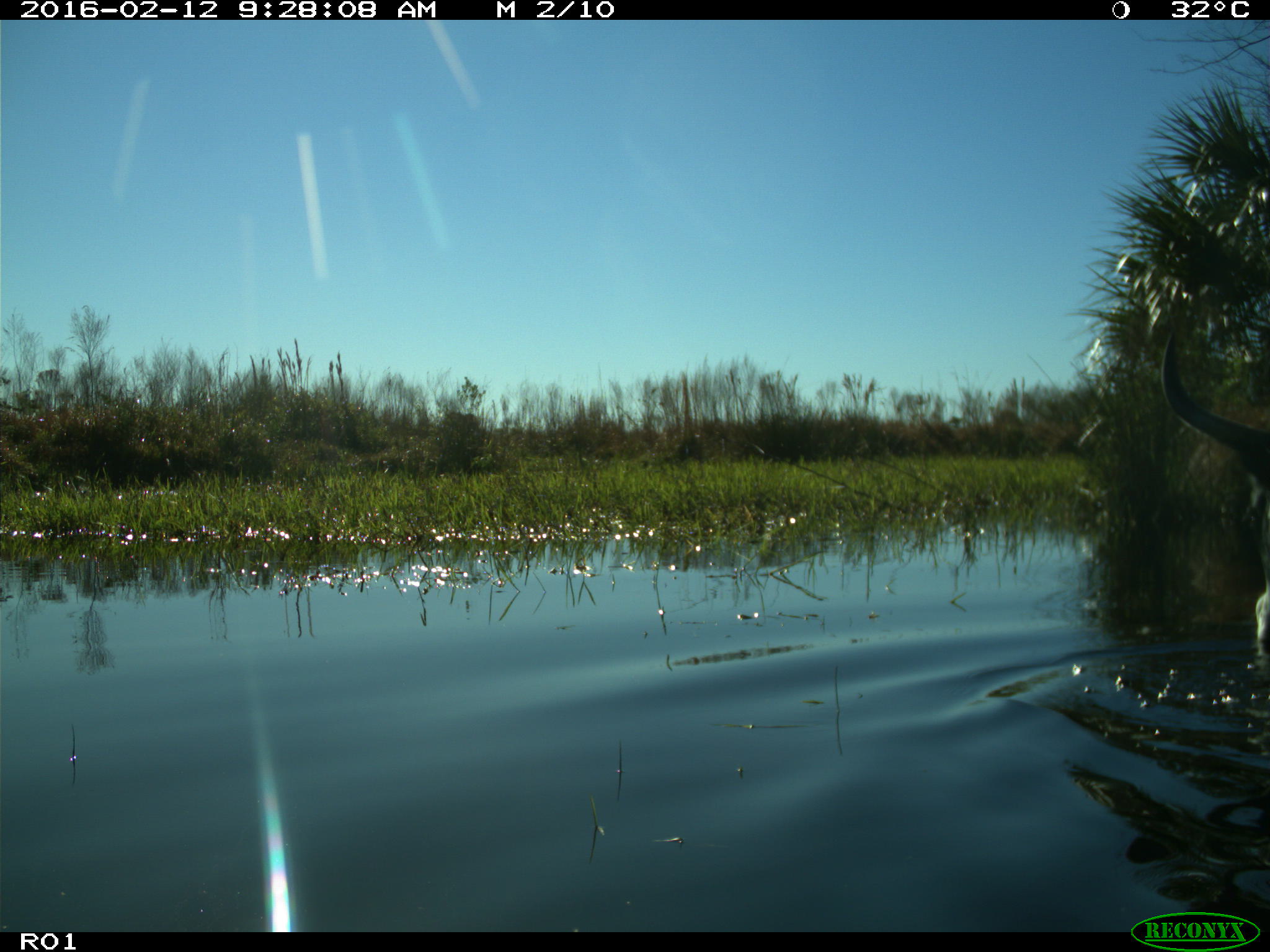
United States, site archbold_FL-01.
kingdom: Animalia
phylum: Chordata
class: Mammalia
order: Artiodactyla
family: Bovidae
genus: Bos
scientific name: Bos taurus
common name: domestic cow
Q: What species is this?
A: Bos taurus (domestic cow).